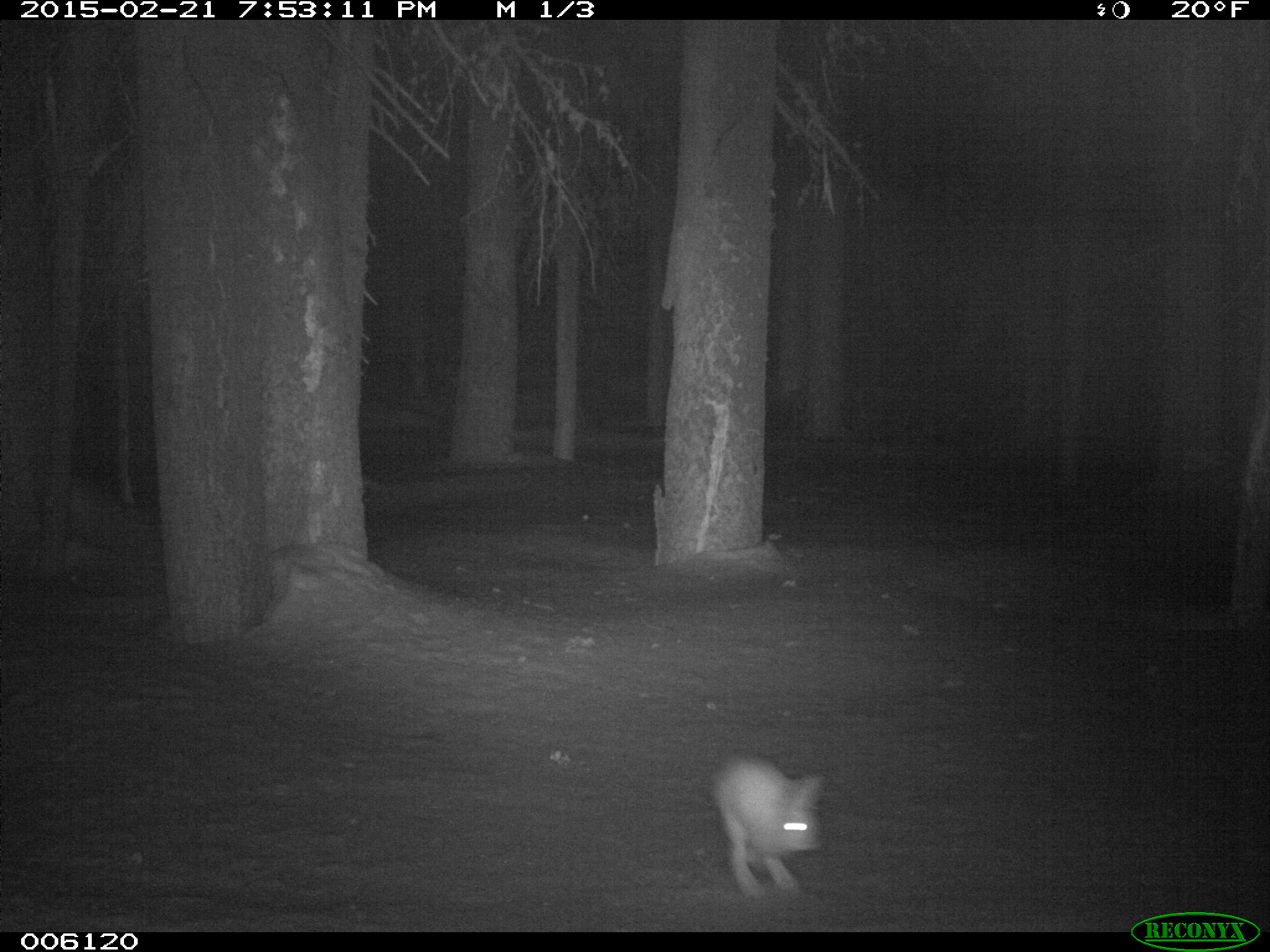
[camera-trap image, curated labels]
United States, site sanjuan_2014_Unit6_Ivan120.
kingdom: Animalia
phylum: Chordata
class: Mammalia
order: Lagomorpha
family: Leporidae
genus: Lepus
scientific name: Lepus americanus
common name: snowshoe hare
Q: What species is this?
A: Lepus americanus (snowshoe hare).